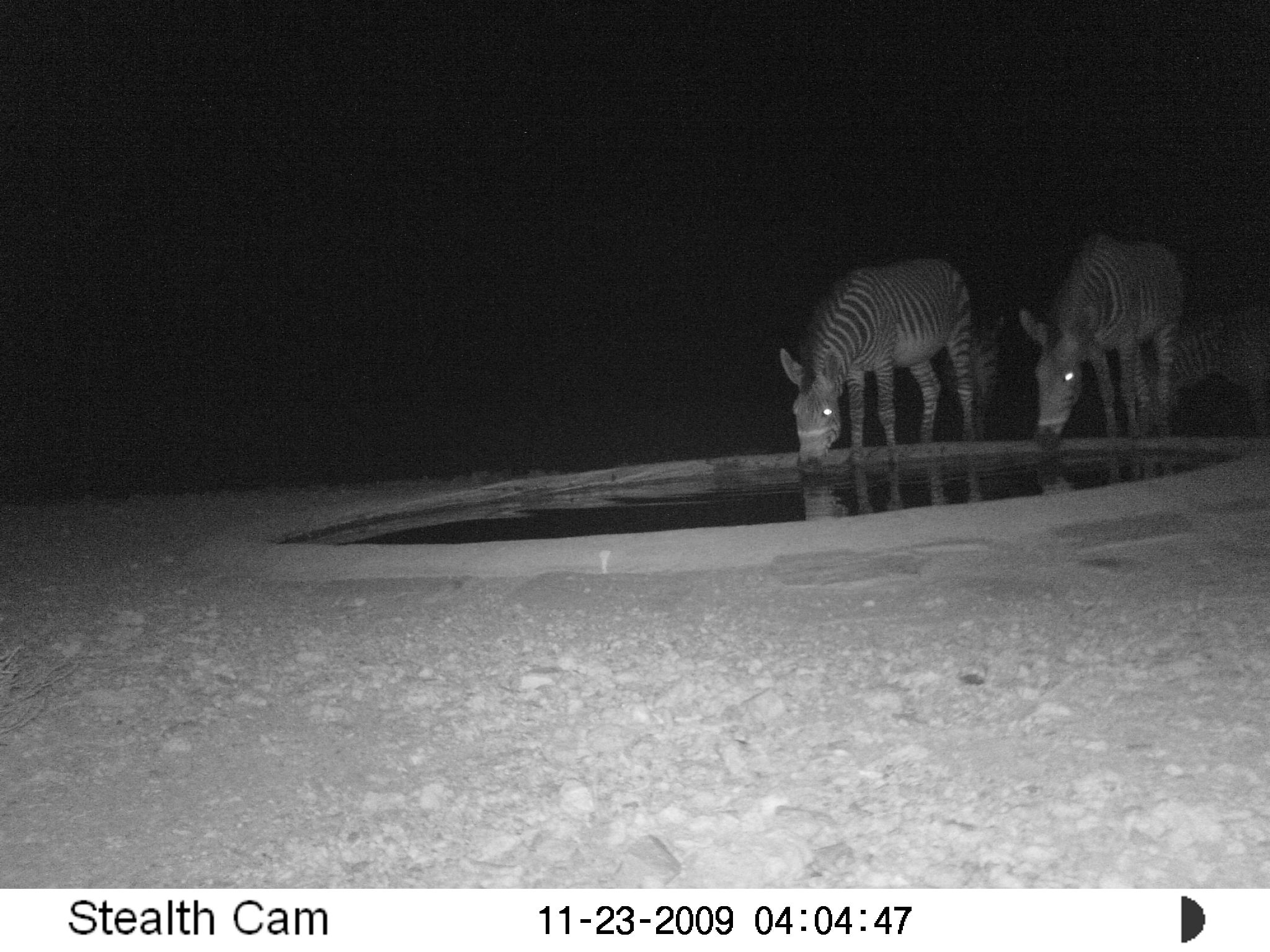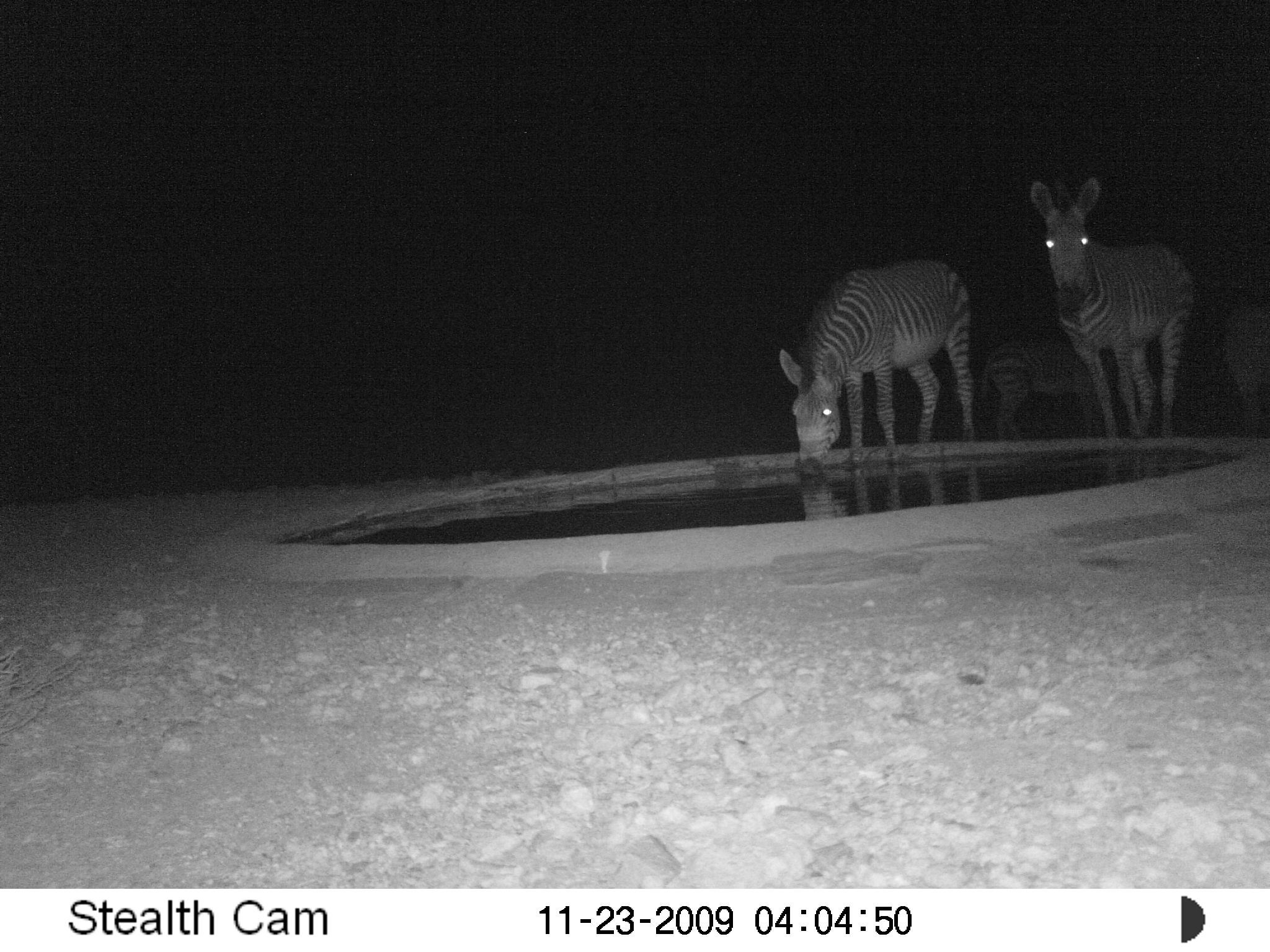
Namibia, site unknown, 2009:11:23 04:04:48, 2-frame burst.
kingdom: Animalia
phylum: Chordata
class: Mammalia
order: Perissodactyla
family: Equidae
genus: Equus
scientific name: Equus zebra hartmannae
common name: hartmann's mountain zebra